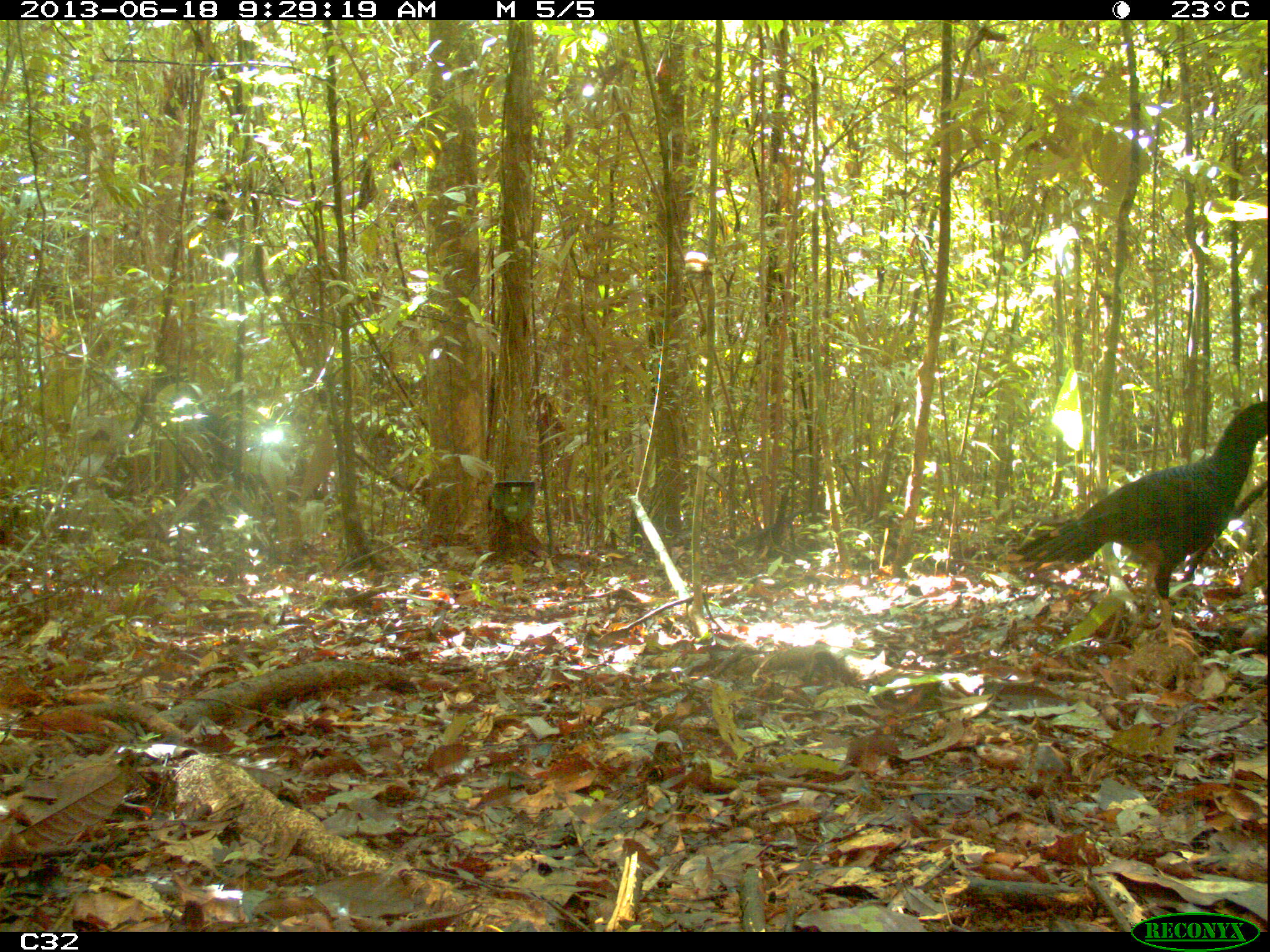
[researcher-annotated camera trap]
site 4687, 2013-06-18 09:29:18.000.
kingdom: Animalia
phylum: Chordata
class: Aves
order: Gruiformes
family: Psophiidae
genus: Psophia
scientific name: Psophia crepitans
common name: gray-winged trumpeter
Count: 4.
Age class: adult.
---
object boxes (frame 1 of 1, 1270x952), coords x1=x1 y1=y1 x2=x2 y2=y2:
psophia crepitans: x1=1010 y1=396 x2=1268 y2=655